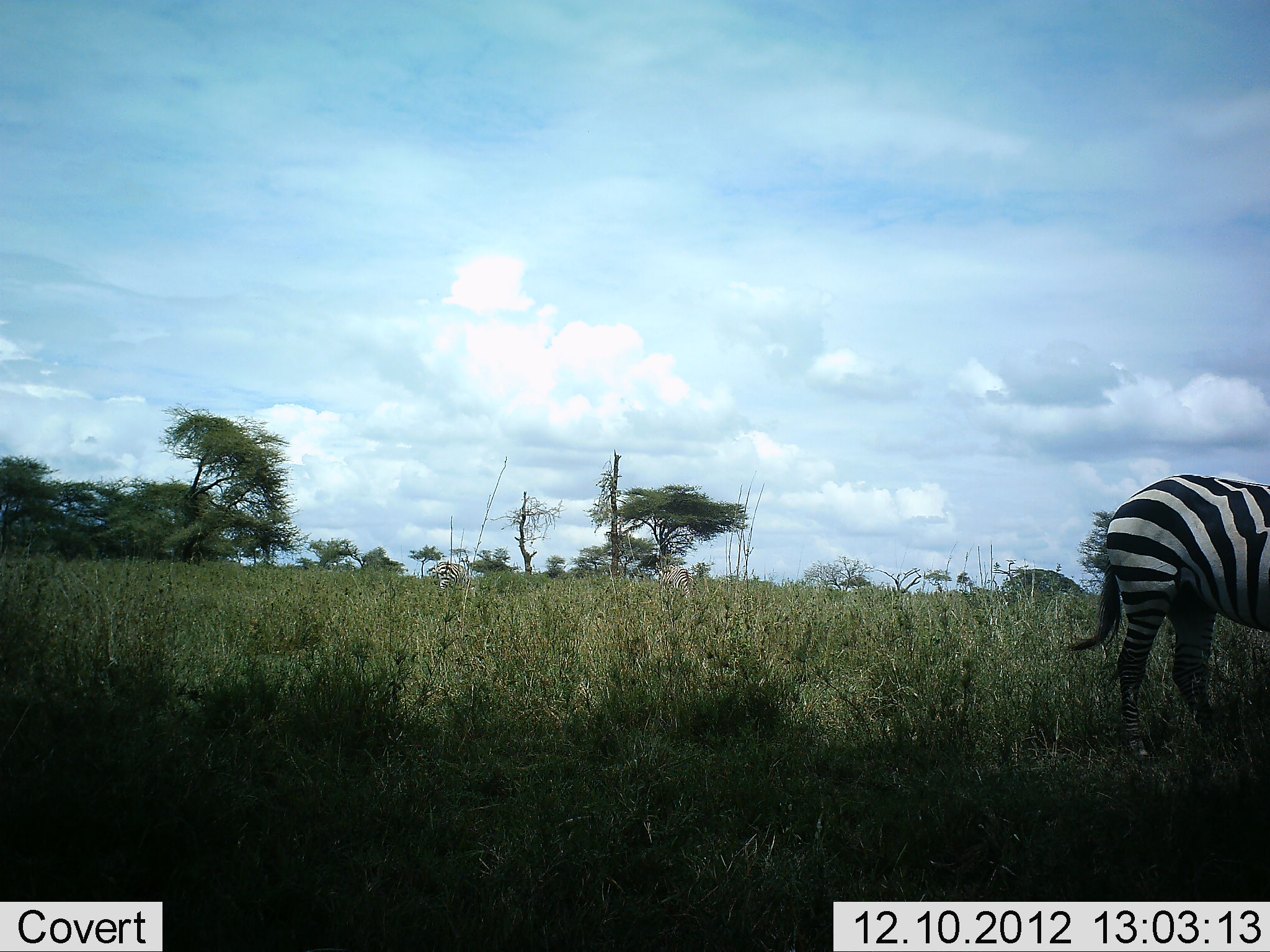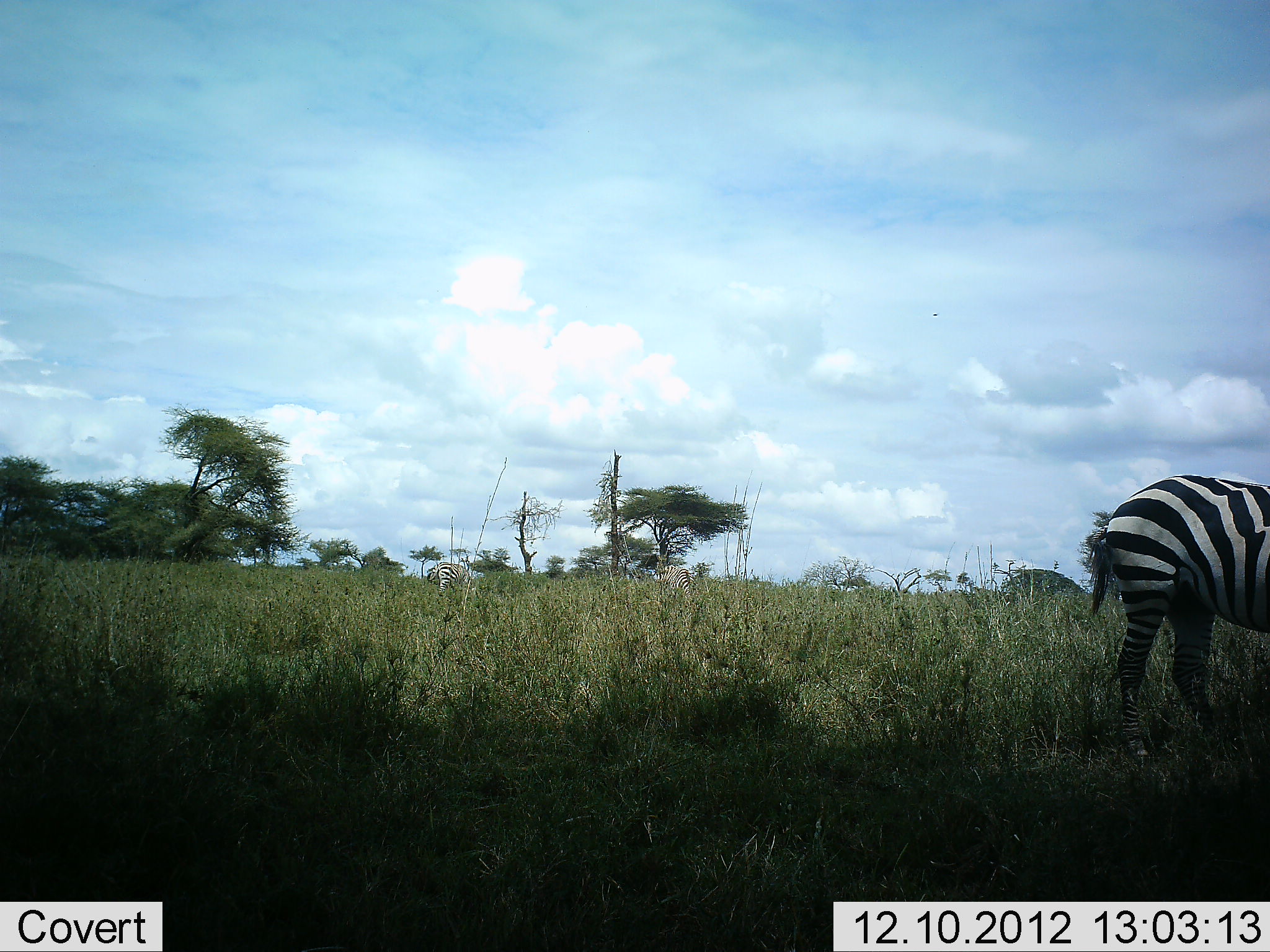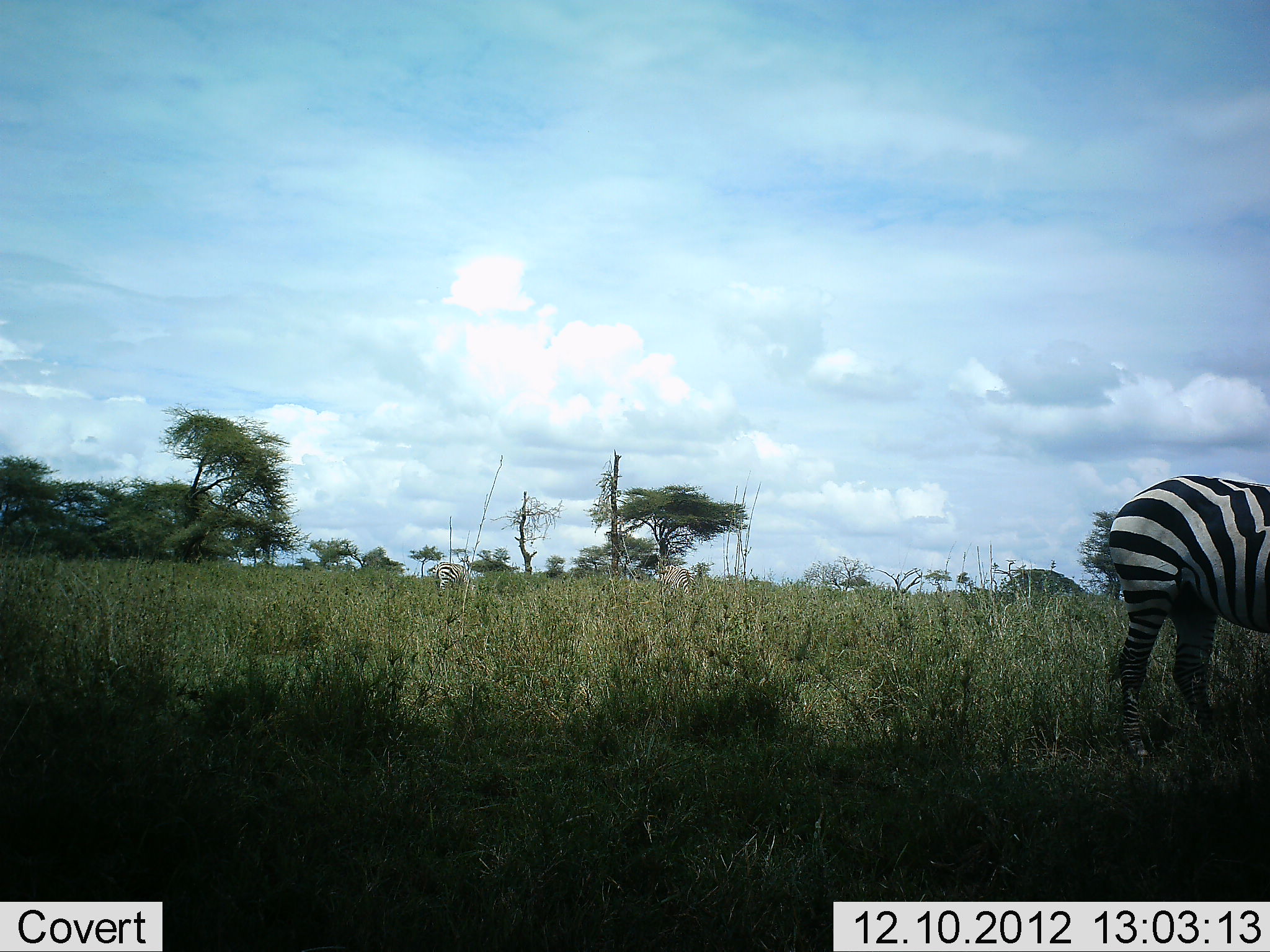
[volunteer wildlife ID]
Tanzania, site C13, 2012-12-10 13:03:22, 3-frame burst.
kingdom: Animalia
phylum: Chordata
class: Mammalia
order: Perissodactyla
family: Equidae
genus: Equus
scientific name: Equus quagga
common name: plains zebra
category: zebra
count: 2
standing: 70%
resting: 0%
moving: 0%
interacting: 0%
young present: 0%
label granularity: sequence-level